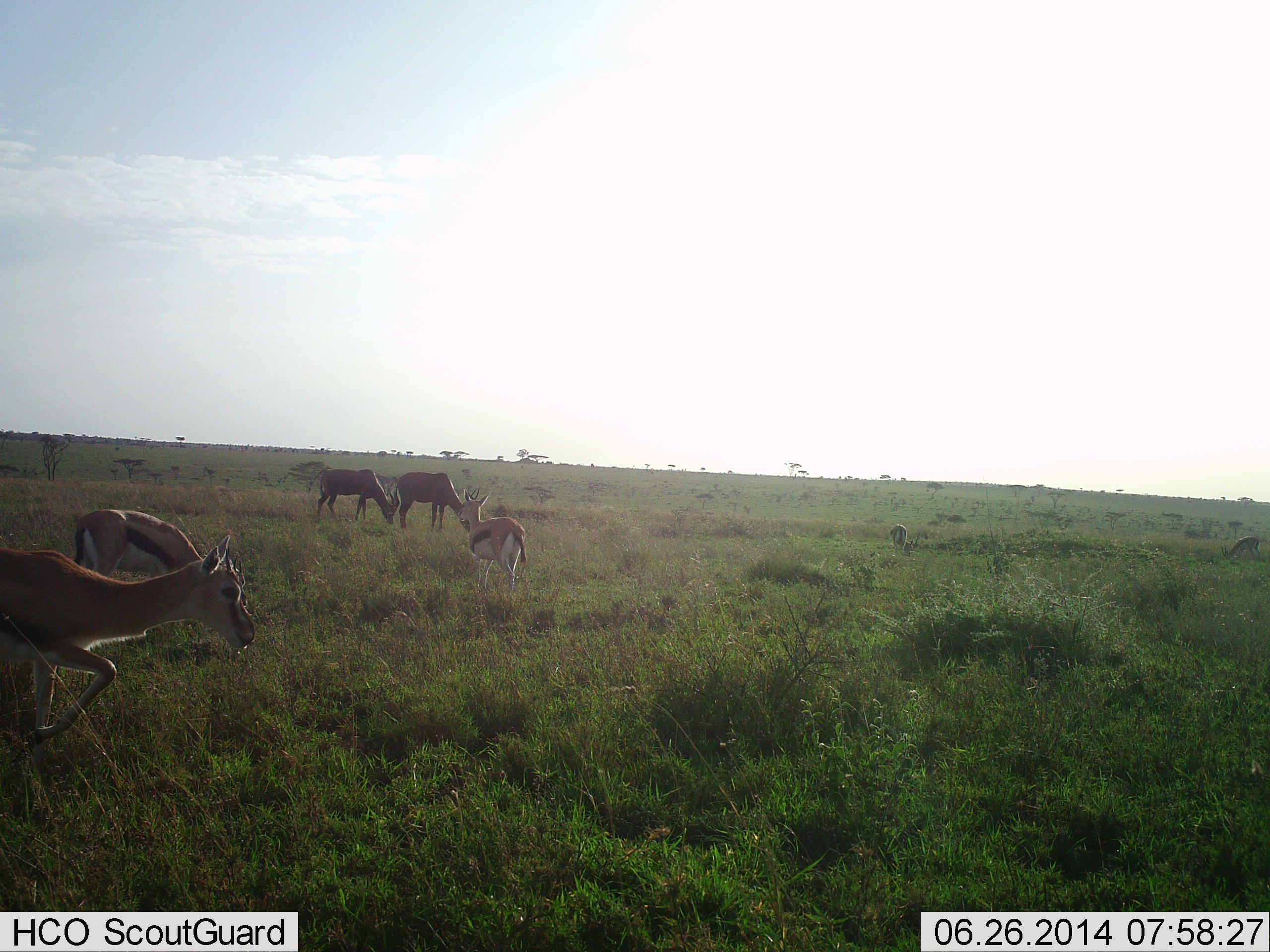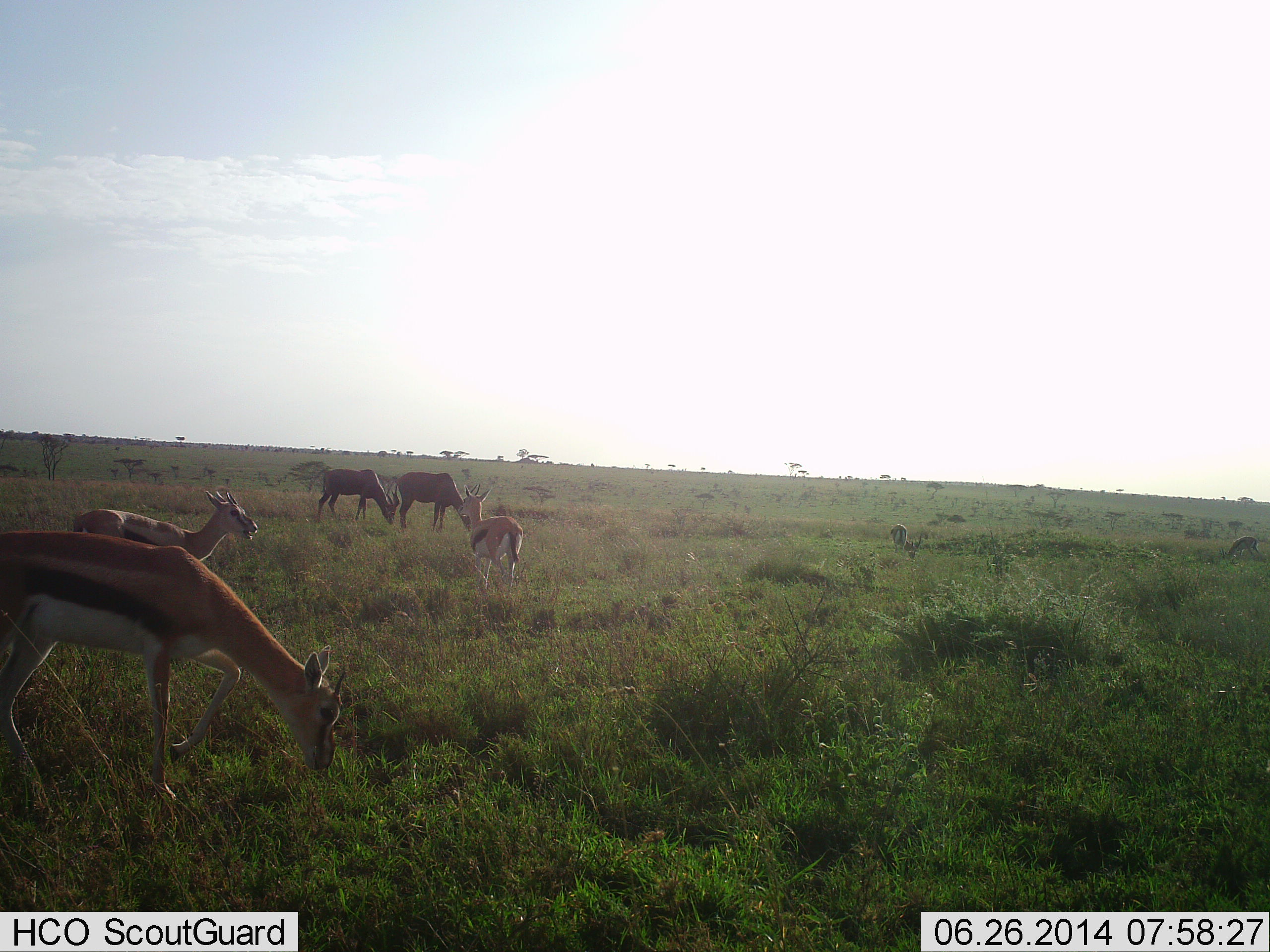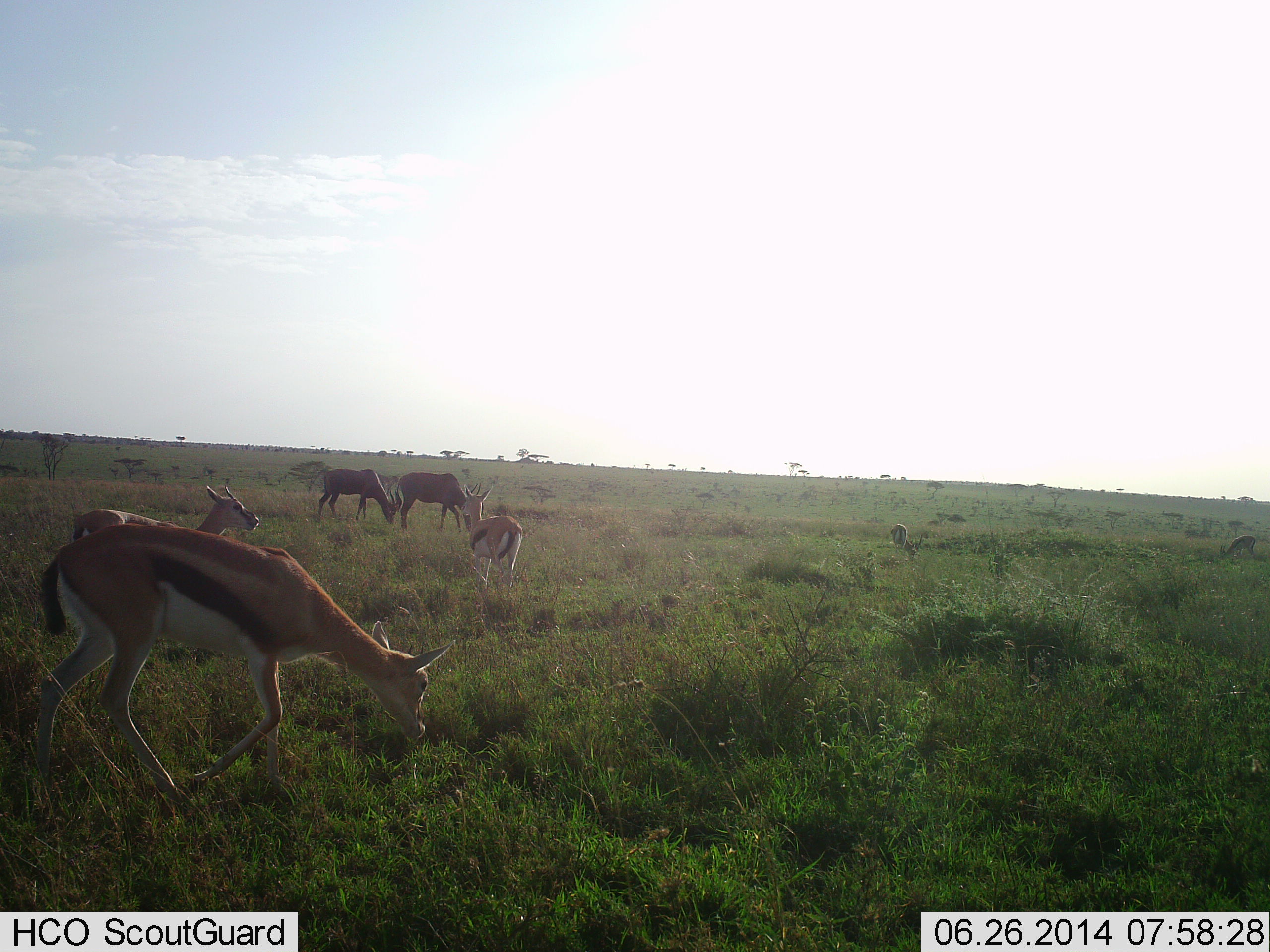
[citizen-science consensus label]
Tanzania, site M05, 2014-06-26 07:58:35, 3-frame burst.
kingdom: Animalia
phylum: Chordata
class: Mammalia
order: Artiodactyla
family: Bovidae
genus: Eudorcas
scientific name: Eudorcas thomsonii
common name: thomson's gazelle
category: gazellethomsons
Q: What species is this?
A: Gazellethomsons (thomson's gazelle) (Eudorcas thomsonii).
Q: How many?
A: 5.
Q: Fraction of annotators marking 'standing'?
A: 61%.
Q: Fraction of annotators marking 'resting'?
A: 0%.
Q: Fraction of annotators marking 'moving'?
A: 28%.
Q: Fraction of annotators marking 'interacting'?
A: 0%.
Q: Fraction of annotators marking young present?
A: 6%.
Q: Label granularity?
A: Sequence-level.